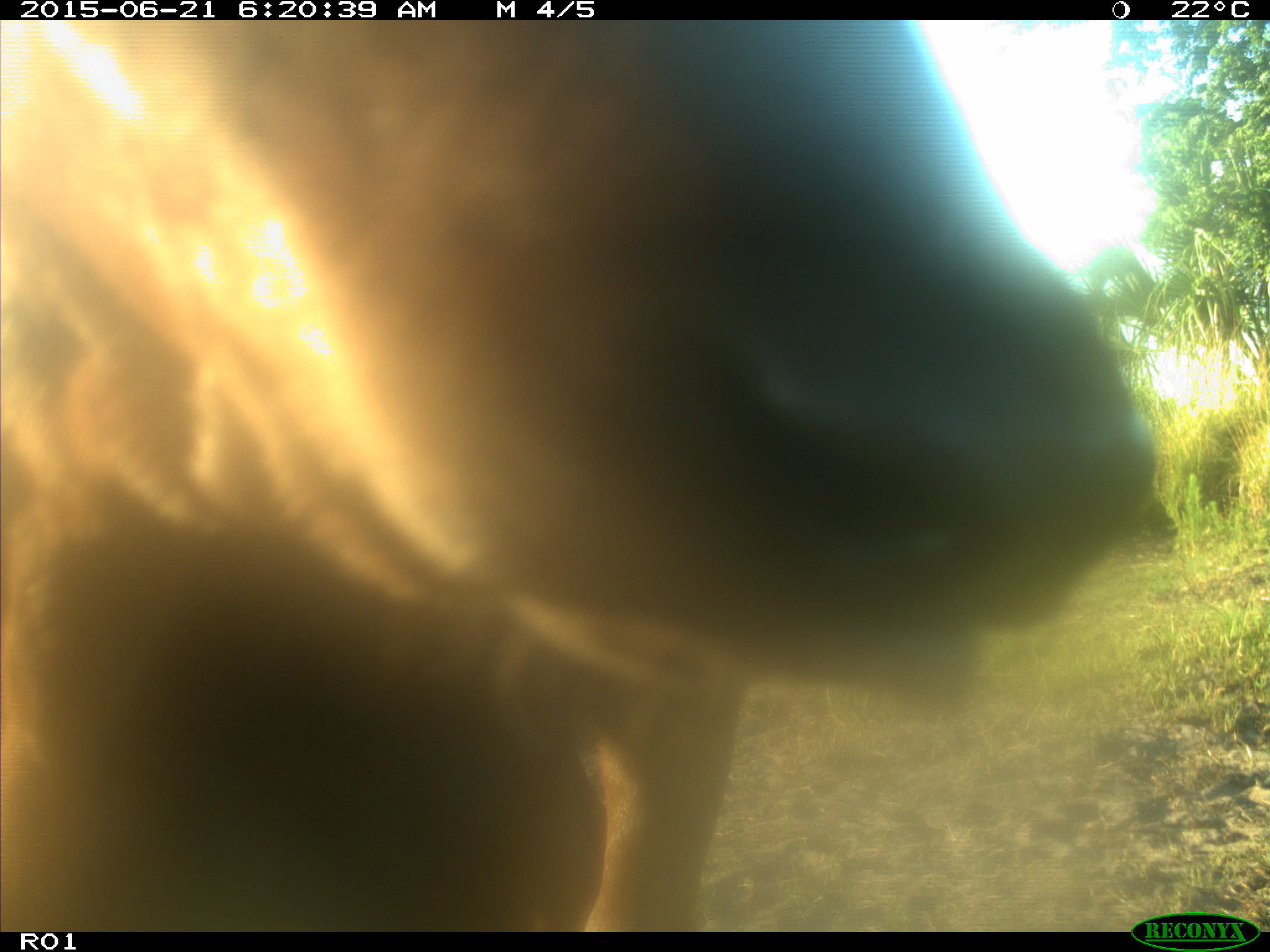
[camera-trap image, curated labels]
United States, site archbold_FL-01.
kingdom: Animalia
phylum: Chordata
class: Mammalia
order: Artiodactyla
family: Bovidae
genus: Bos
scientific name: Bos taurus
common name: domestic cow